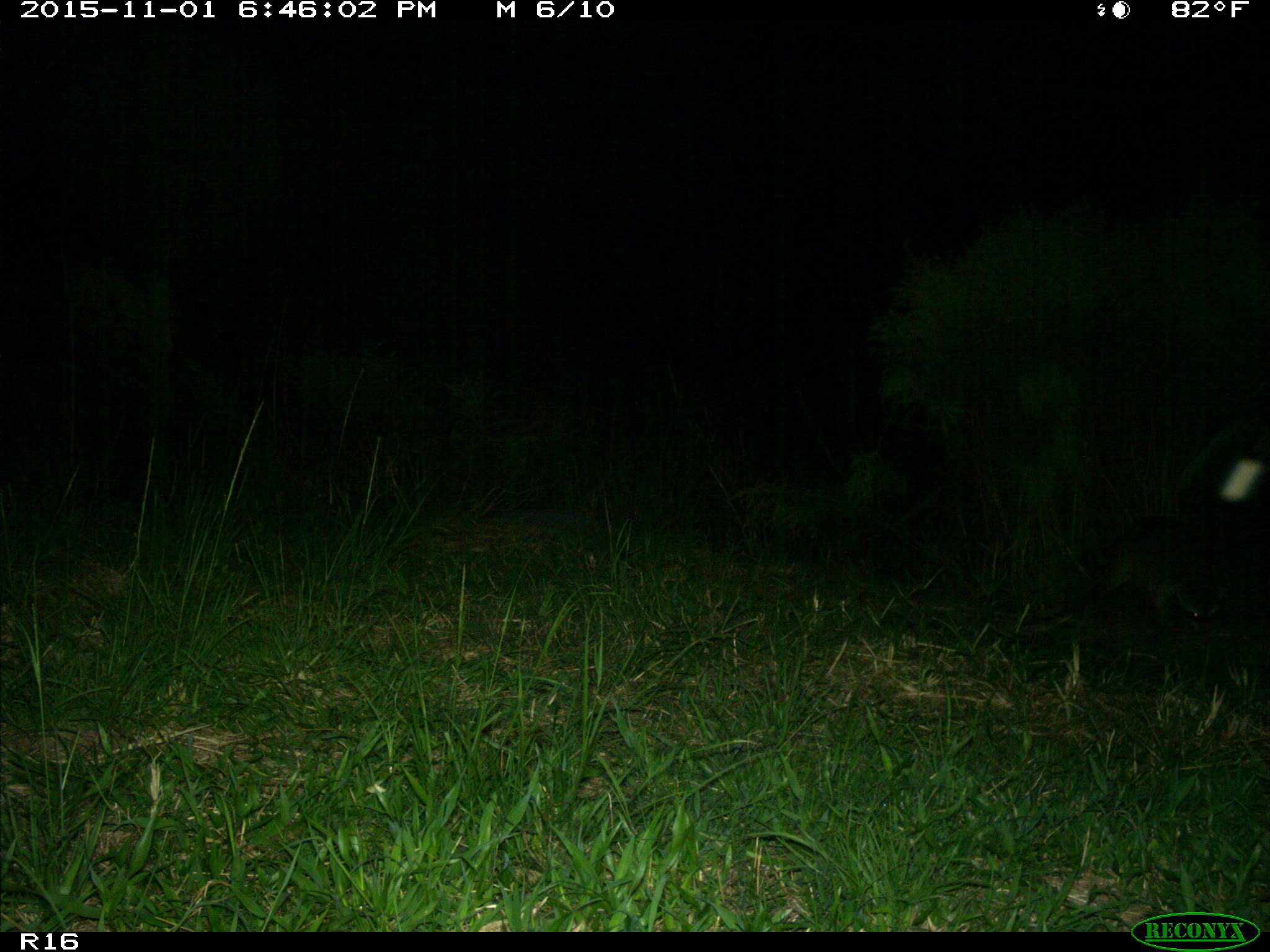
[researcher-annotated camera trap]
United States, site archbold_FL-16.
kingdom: Animalia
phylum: Chordata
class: Mammalia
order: Carnivora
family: Procyonidae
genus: Procyon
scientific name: Procyon lotor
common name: common raccoon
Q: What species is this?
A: Procyon lotor (common raccoon).